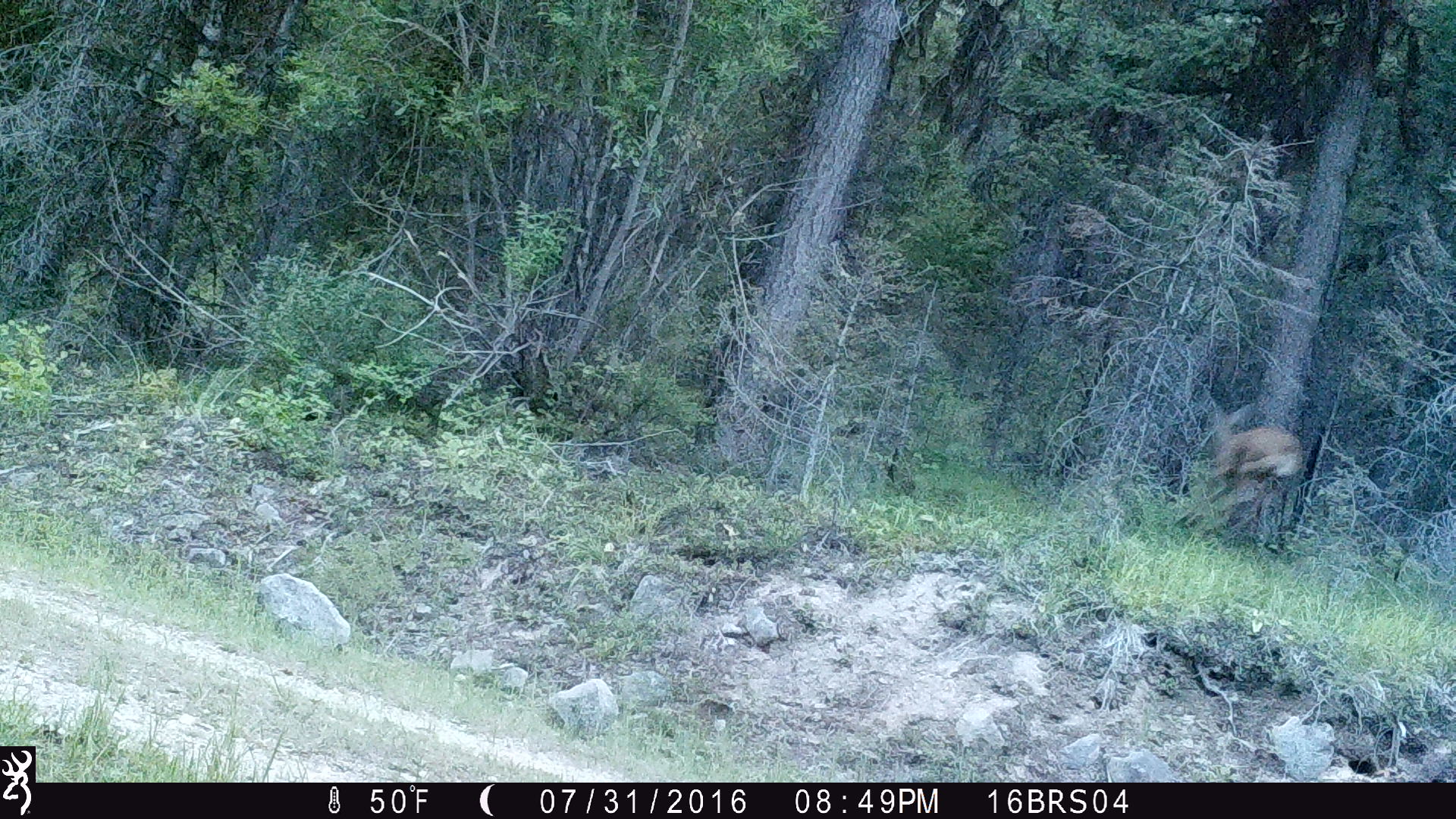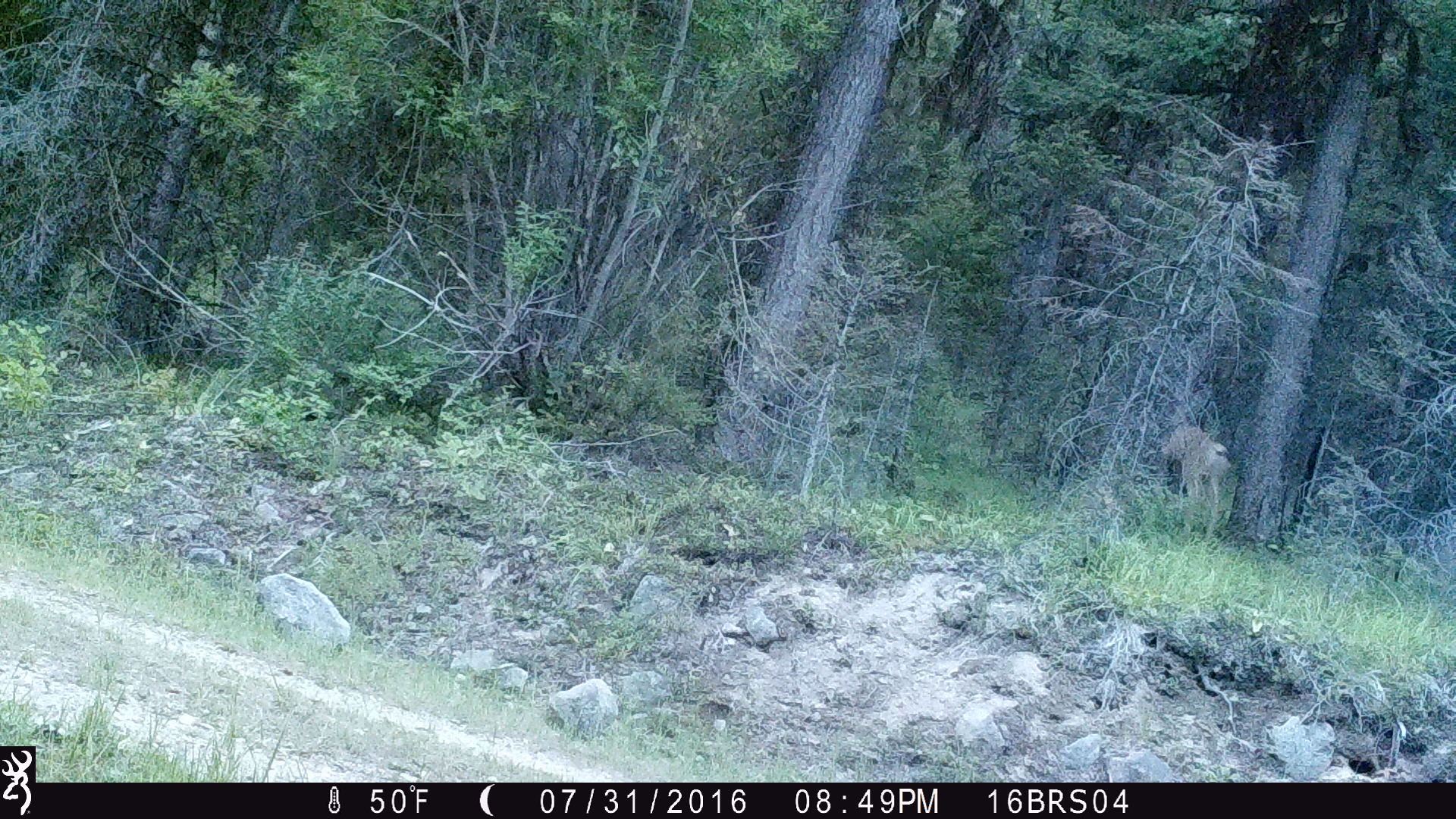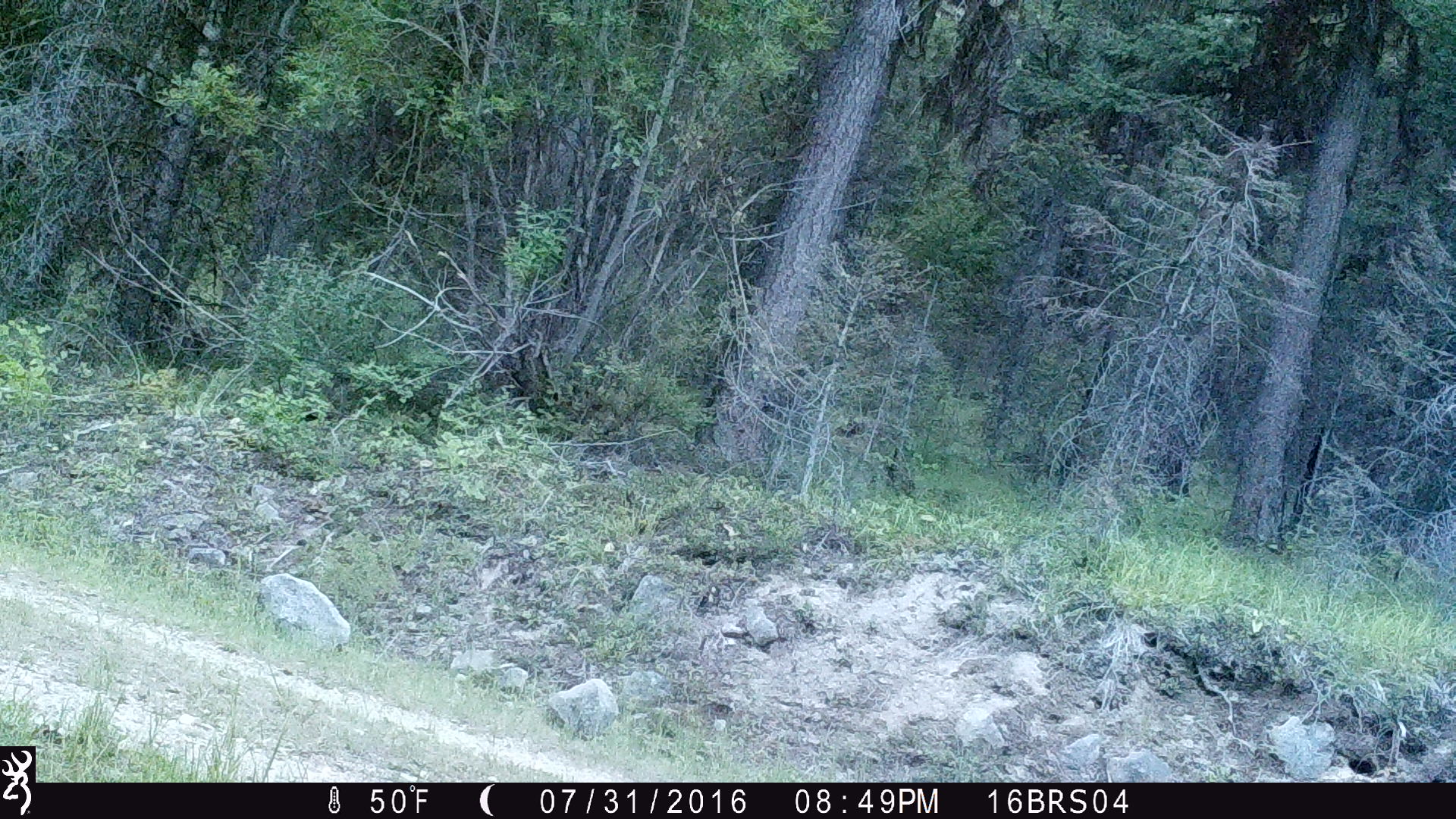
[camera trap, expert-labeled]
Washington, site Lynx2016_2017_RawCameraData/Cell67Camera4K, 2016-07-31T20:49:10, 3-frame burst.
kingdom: Animalia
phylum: Chordata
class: Mammalia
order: Artiodactyla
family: Cervidae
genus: Odocoileus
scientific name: Odocoileus hemionus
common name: mule deer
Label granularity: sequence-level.